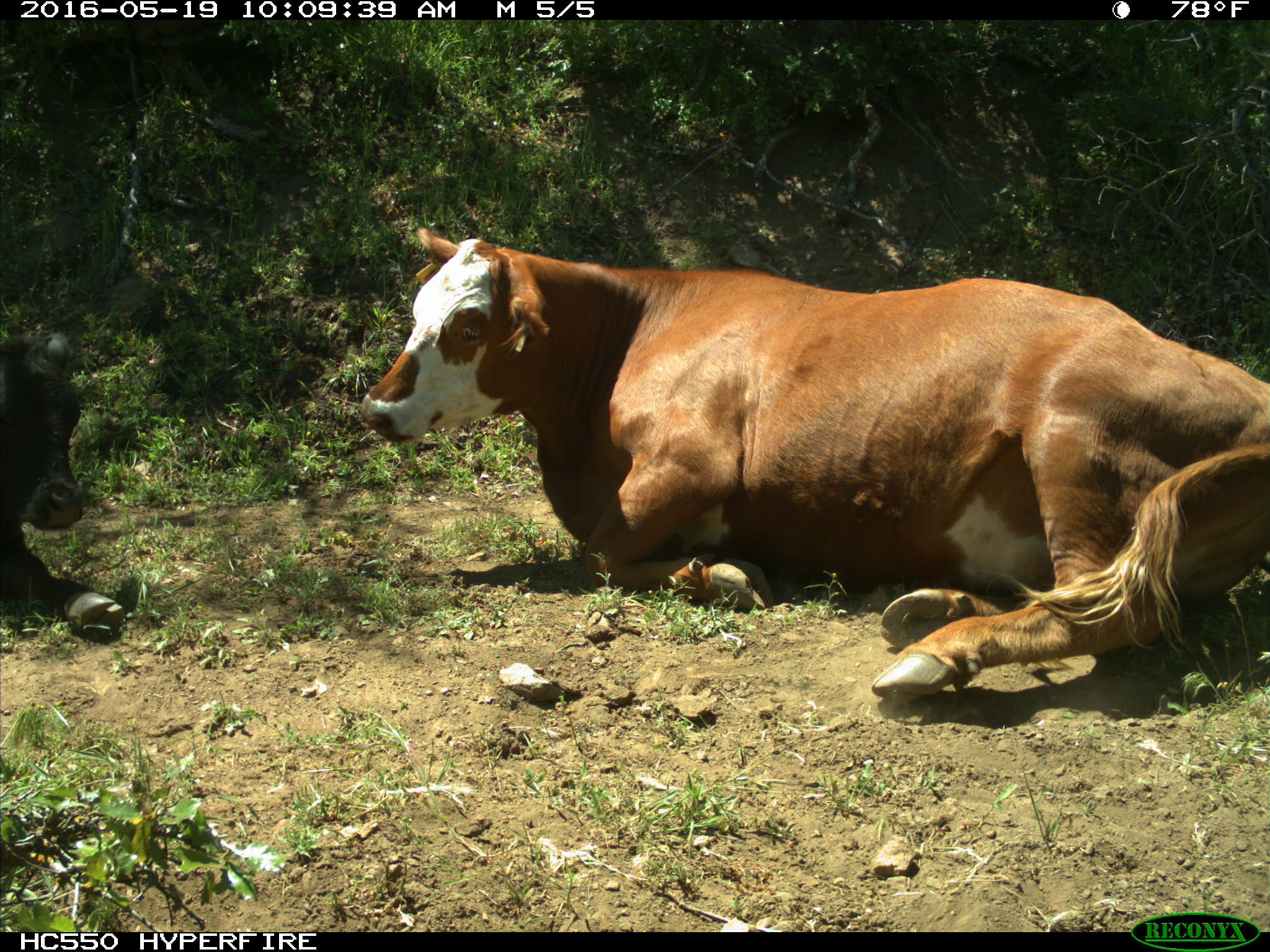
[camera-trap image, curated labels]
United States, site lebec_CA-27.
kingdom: Animalia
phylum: Chordata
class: Mammalia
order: Artiodactyla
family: Bovidae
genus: Bos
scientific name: Bos taurus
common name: domestic cow